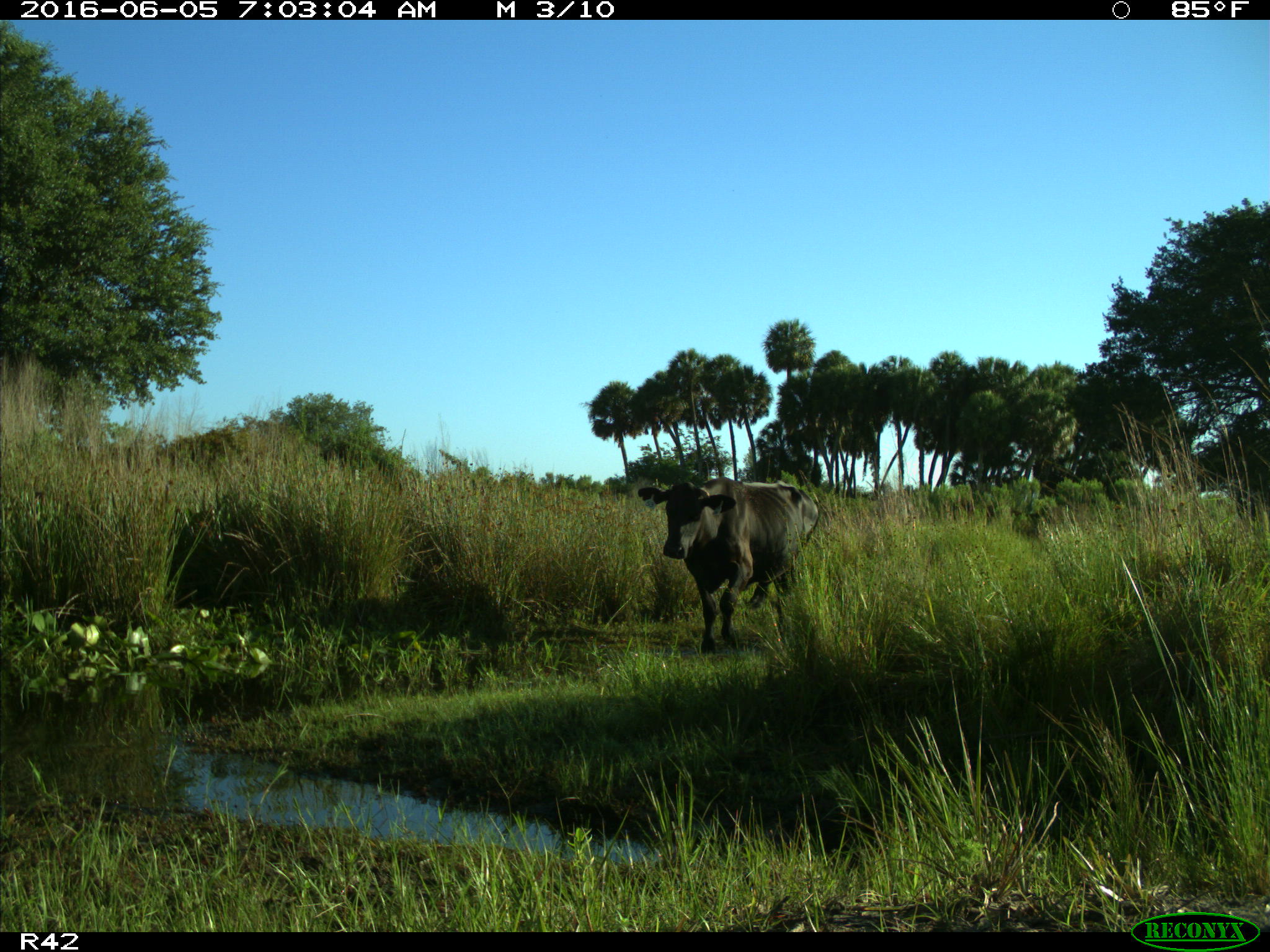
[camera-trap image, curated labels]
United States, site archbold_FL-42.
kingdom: Animalia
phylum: Chordata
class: Mammalia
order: Artiodactyla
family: Bovidae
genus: Bos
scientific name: Bos taurus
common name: domestic cow